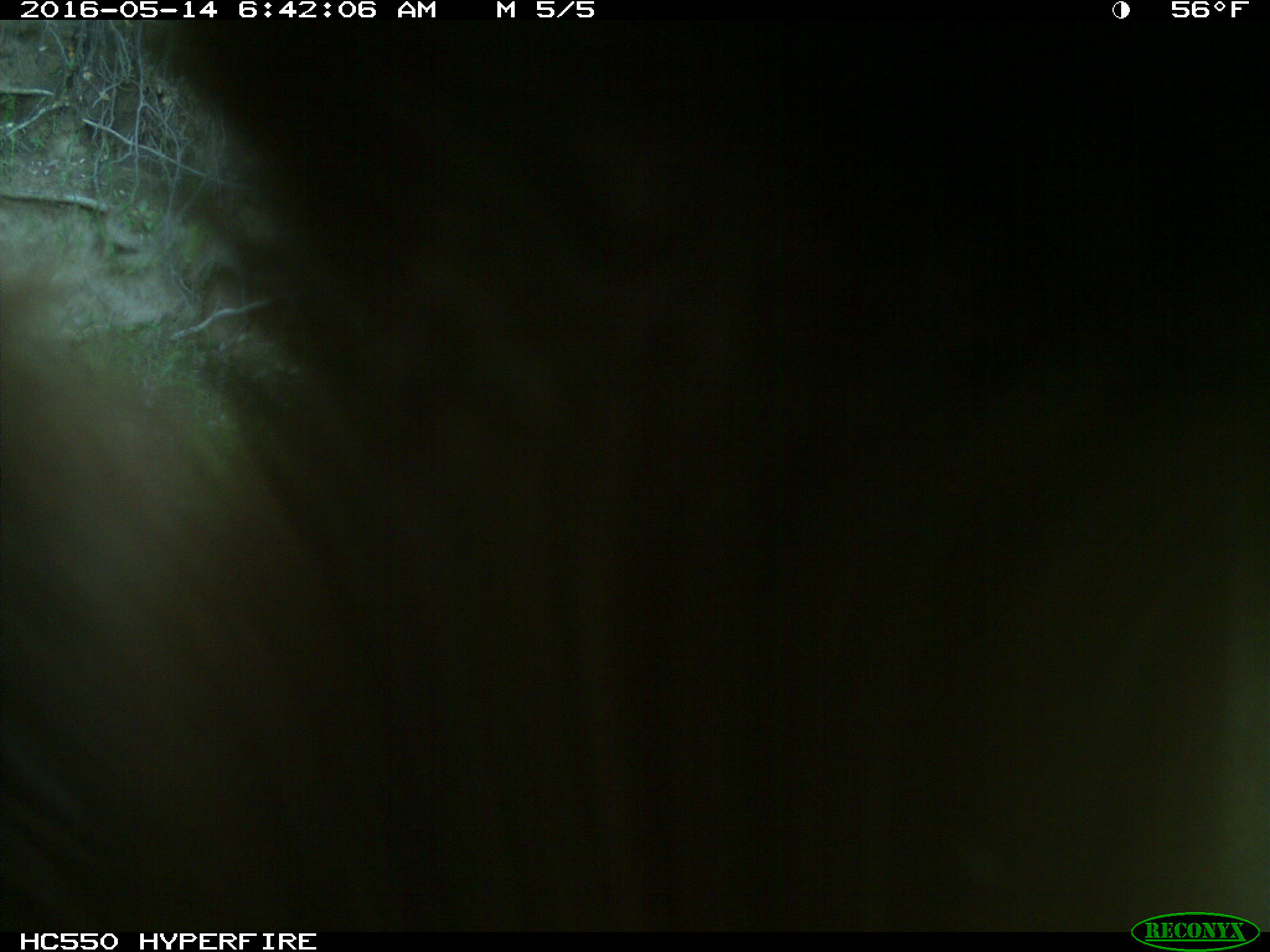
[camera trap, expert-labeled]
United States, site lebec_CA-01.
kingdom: Animalia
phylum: Chordata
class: Mammalia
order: Carnivora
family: Ursidae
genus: Ursus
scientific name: Ursus americanus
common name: american black bear